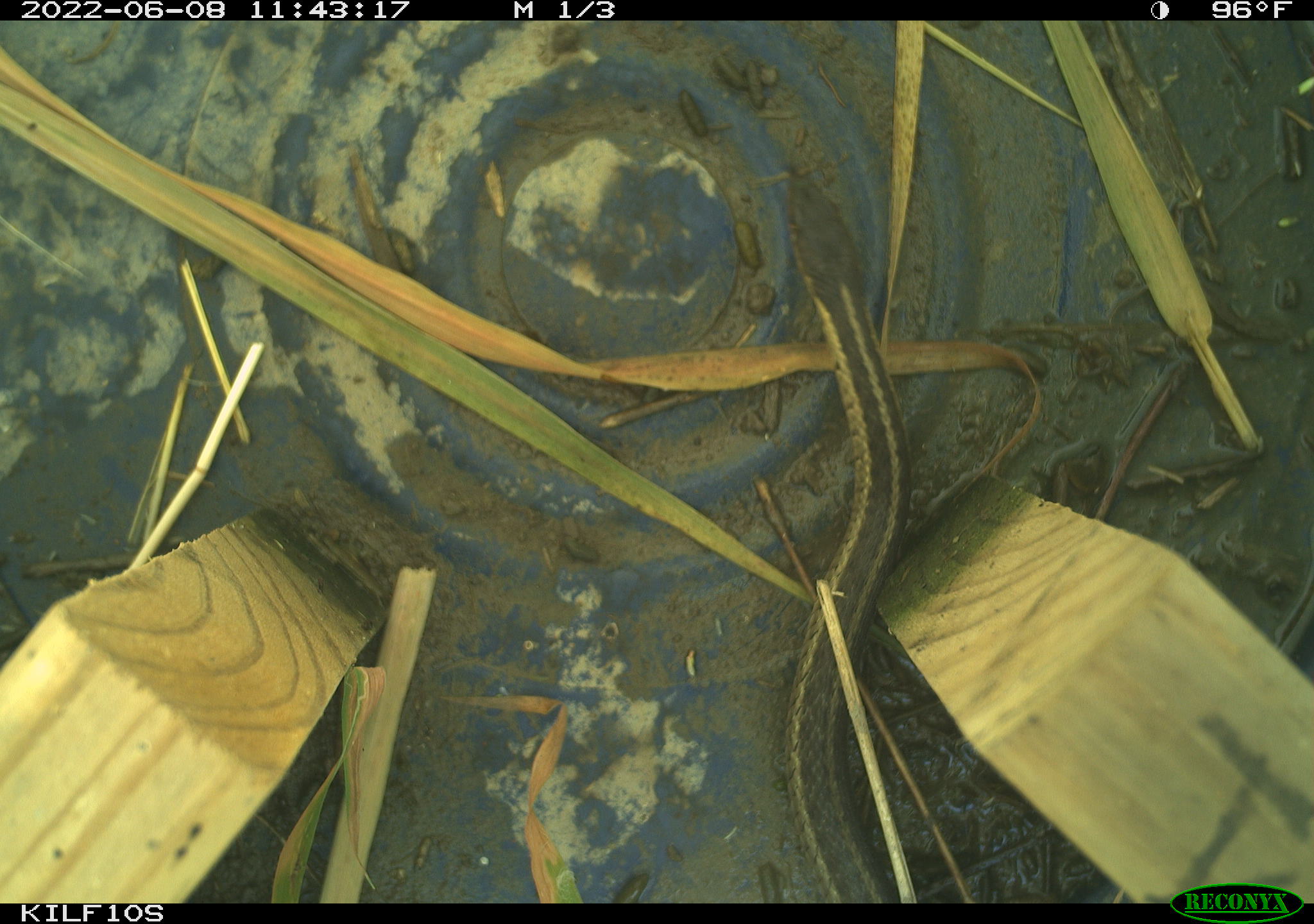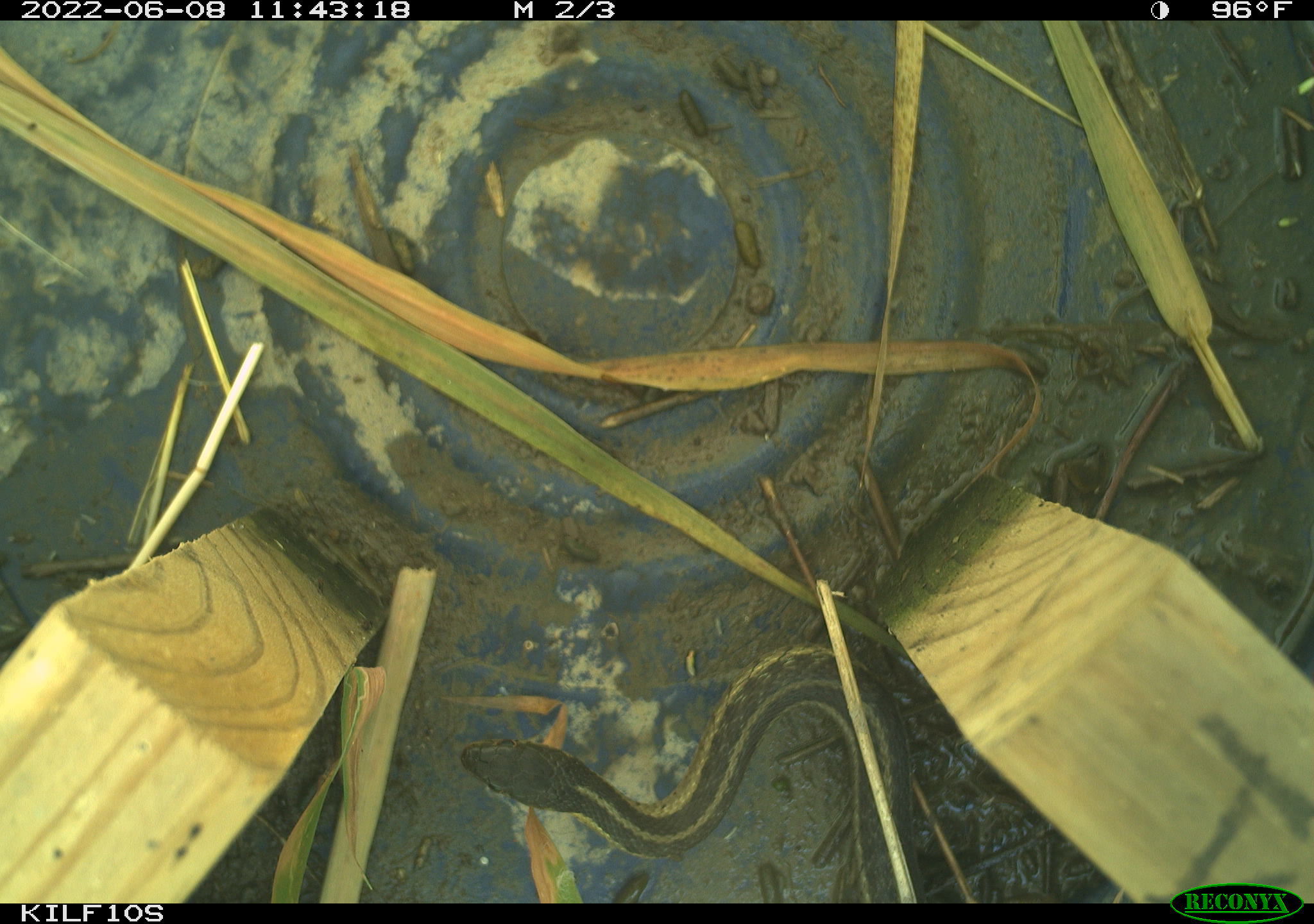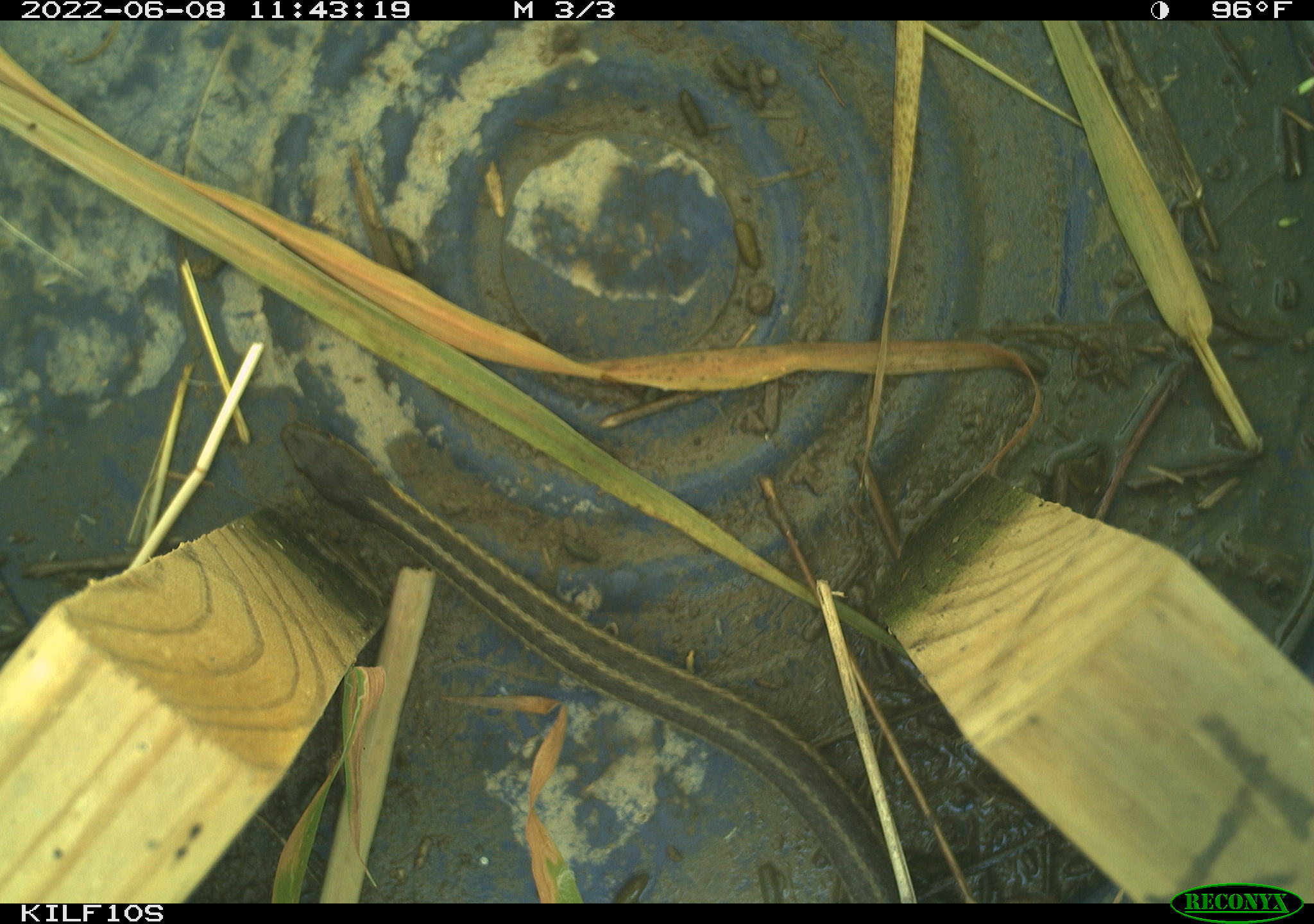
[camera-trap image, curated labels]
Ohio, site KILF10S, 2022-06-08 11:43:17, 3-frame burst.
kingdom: Animalia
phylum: Chordata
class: Reptilia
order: Squamata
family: Colubridae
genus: Thamnophis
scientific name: Thamnophis sirtalis sirtalis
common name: eastern gartersnake